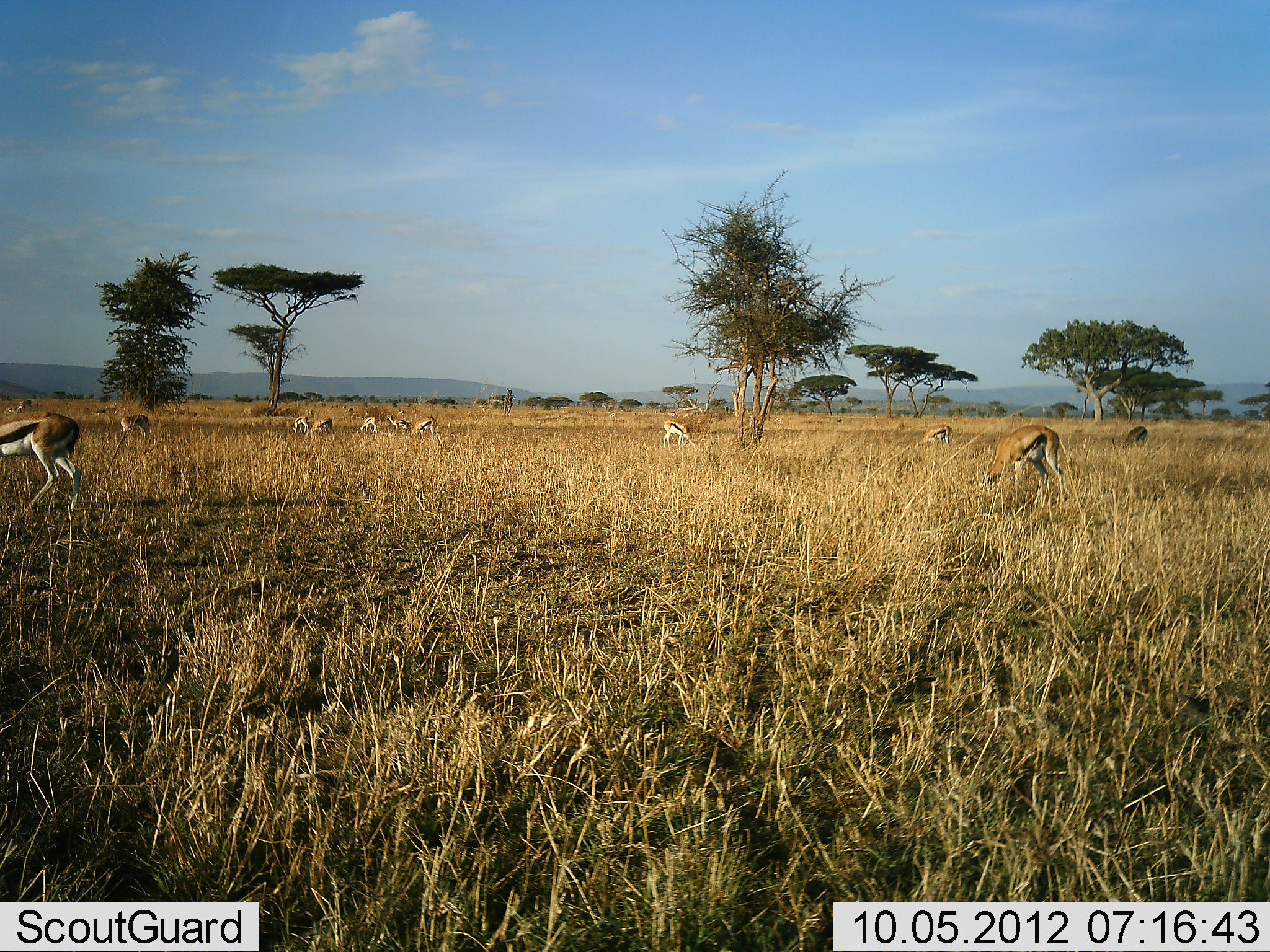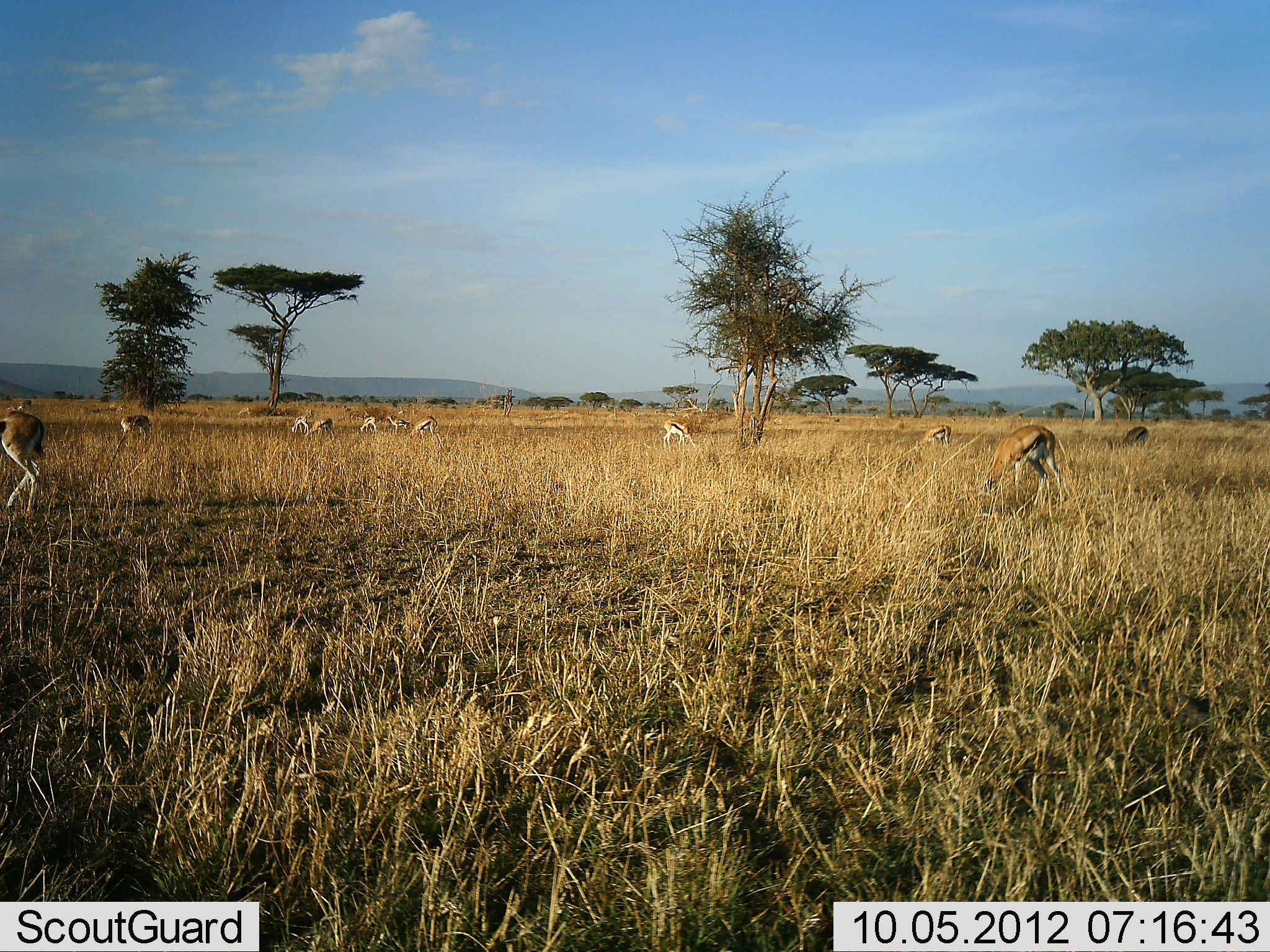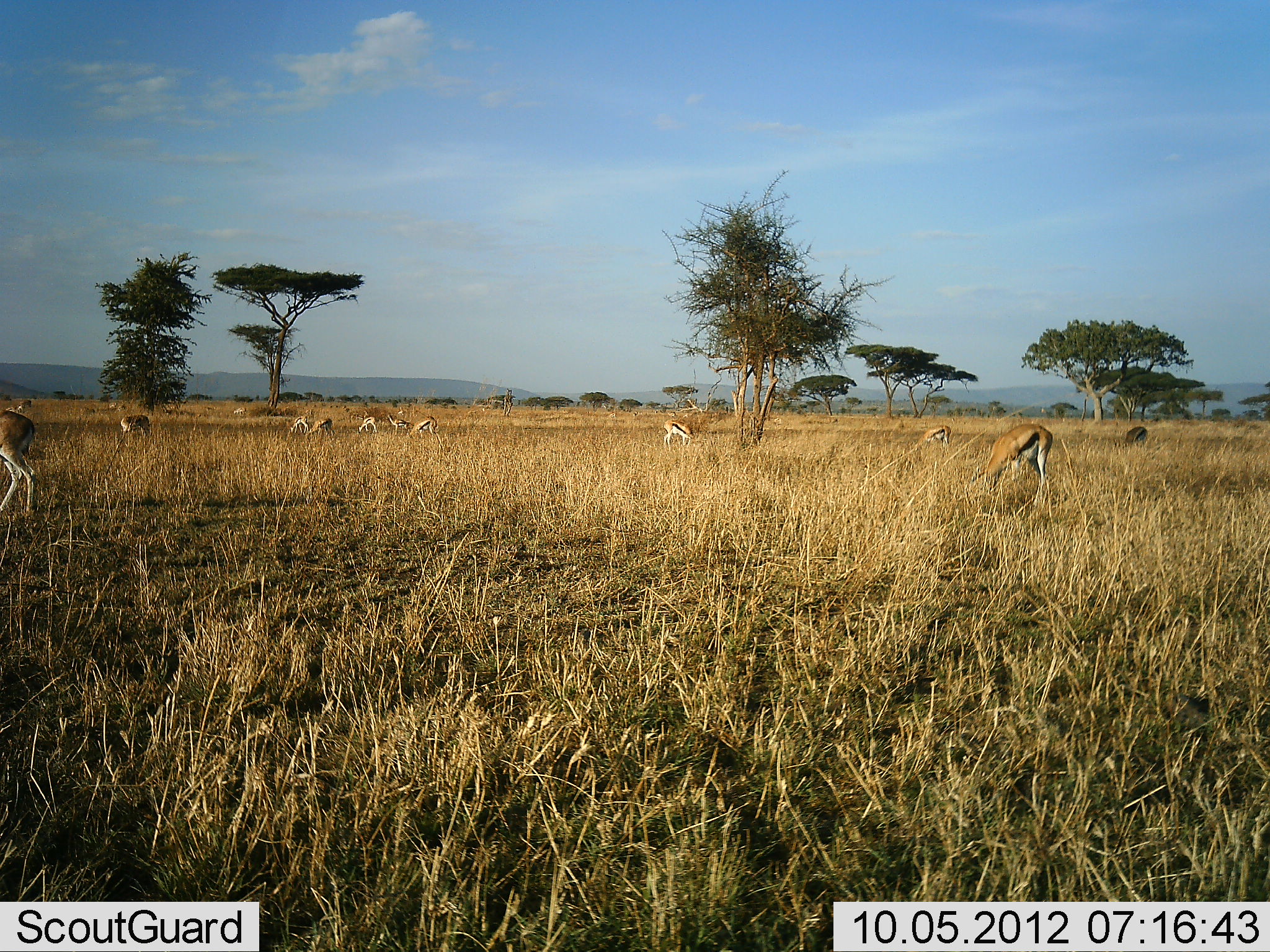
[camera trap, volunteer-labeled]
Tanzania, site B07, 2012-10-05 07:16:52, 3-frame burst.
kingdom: Animalia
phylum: Chordata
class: Mammalia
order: Artiodactyla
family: Bovidae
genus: Eudorcas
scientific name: Eudorcas thomsonii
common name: thomson's gazelle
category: gazellethomsons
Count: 11-50.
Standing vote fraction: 60%.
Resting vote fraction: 0%.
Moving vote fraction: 40%.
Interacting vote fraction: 0%.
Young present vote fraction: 10%.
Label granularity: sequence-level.